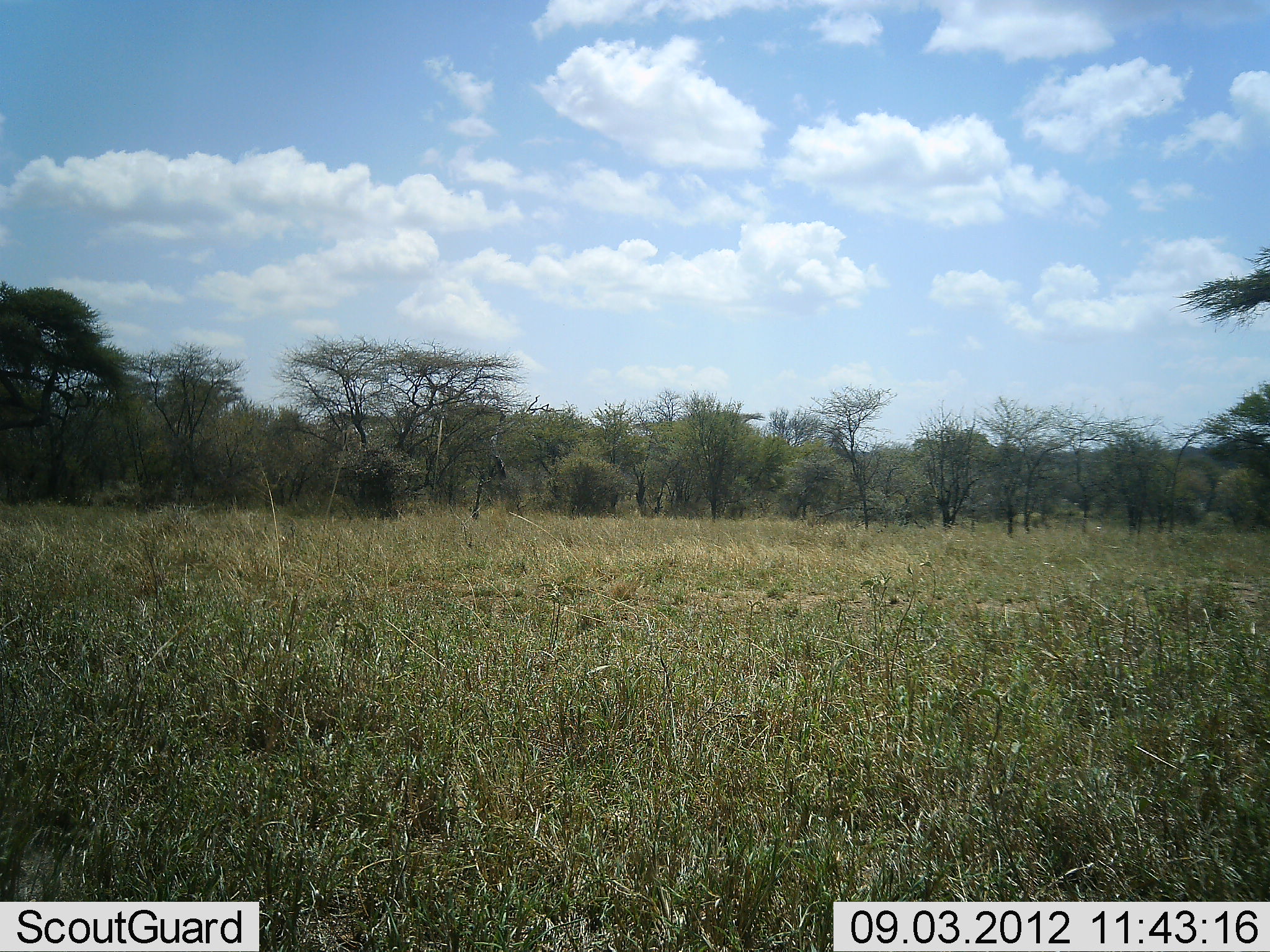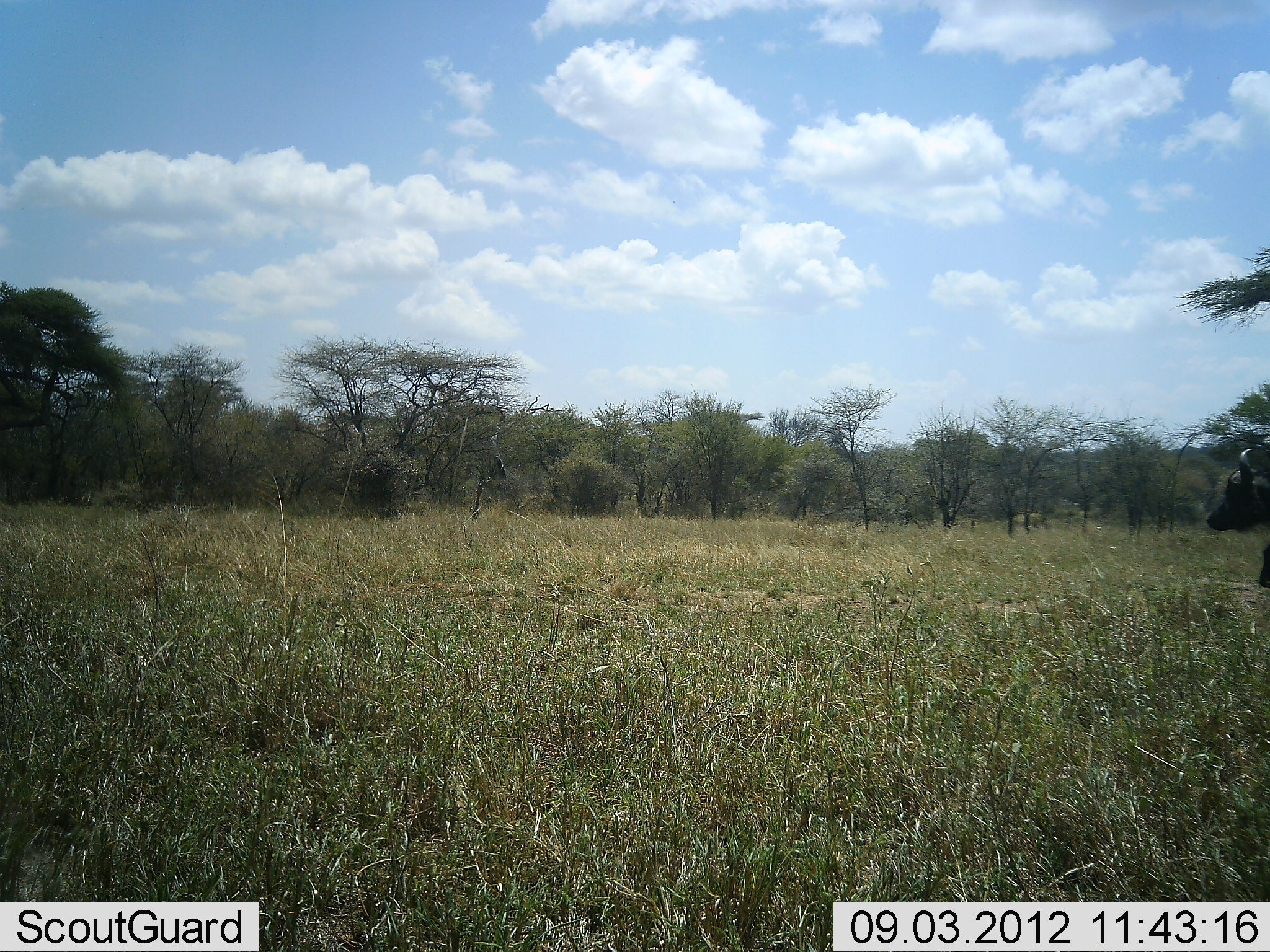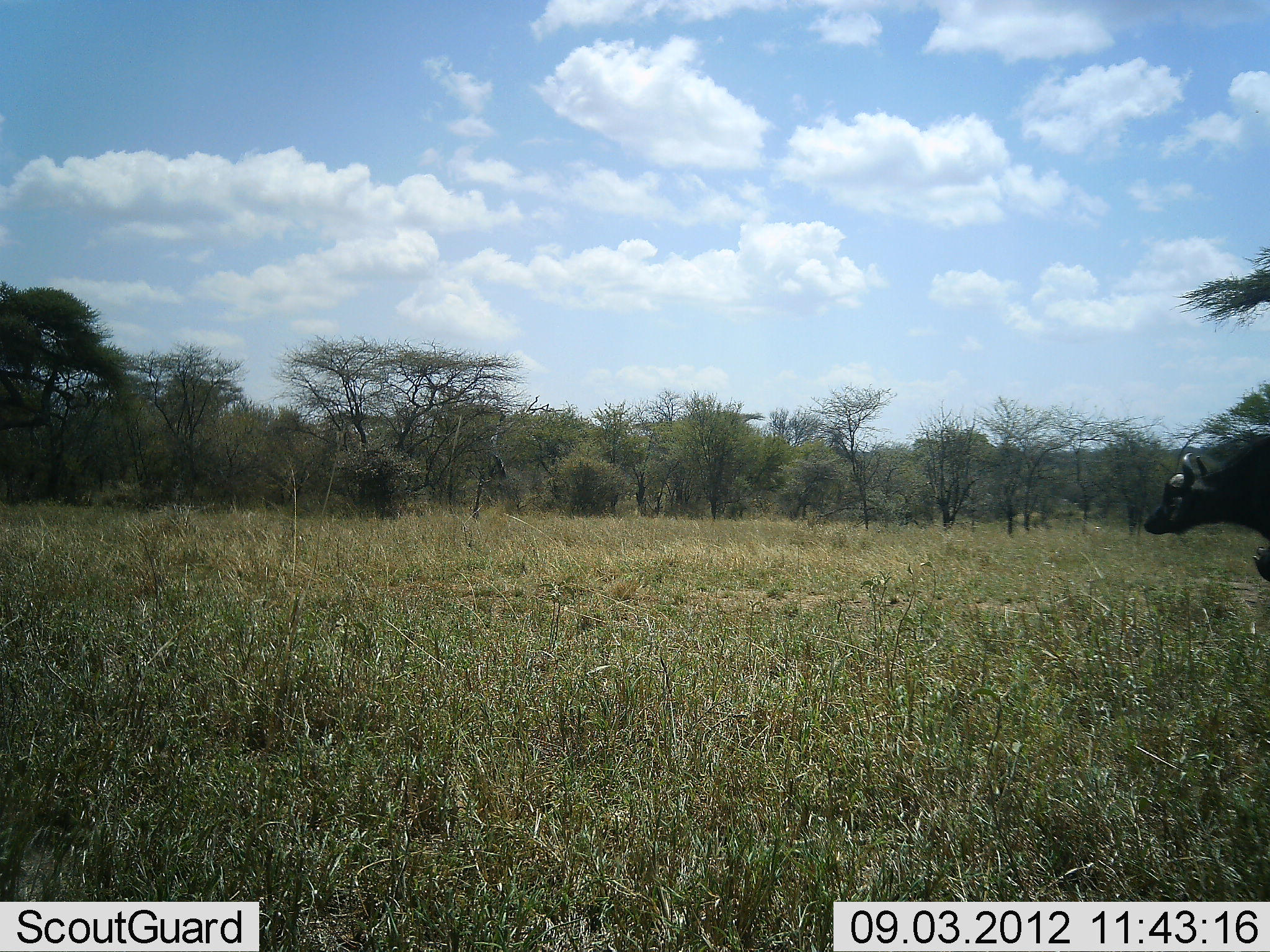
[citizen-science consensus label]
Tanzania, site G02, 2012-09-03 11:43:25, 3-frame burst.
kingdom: Animalia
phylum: Chordata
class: Mammalia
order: Artiodactyla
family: Bovidae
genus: Syncerus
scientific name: Syncerus caffer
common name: cape buffalo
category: buffalo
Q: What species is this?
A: Buffalo (cape buffalo) (Syncerus caffer).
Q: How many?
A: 2.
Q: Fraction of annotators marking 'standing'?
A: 10%.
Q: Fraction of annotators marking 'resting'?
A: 0%.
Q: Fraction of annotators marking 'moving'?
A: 90%.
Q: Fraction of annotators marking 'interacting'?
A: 0%.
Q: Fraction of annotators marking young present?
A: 30%.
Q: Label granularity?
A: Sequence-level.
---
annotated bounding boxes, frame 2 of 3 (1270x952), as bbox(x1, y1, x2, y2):
animal: bbox(1205, 445, 1270, 587)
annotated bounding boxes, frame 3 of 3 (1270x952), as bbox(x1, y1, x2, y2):
animal: bbox(1140, 433, 1270, 584)